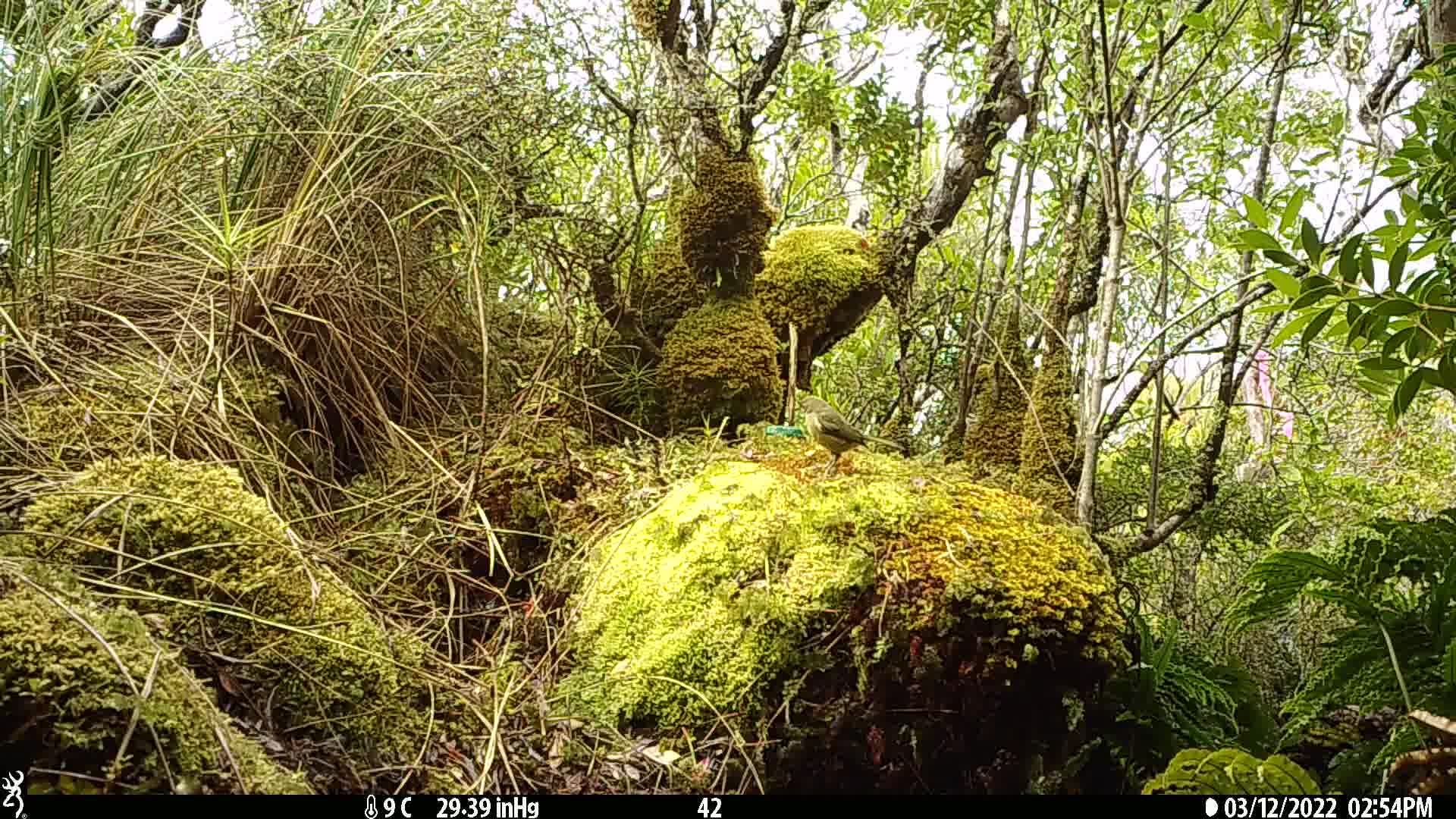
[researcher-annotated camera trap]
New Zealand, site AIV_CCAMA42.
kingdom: Animalia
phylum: Chordata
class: Aves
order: Passeriformes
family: Meliphagidae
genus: Anthornis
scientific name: Anthornis melanura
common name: new zealand bellbird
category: bellbird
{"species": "bellbird (new zealand bellbird) (Anthornis melanura)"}